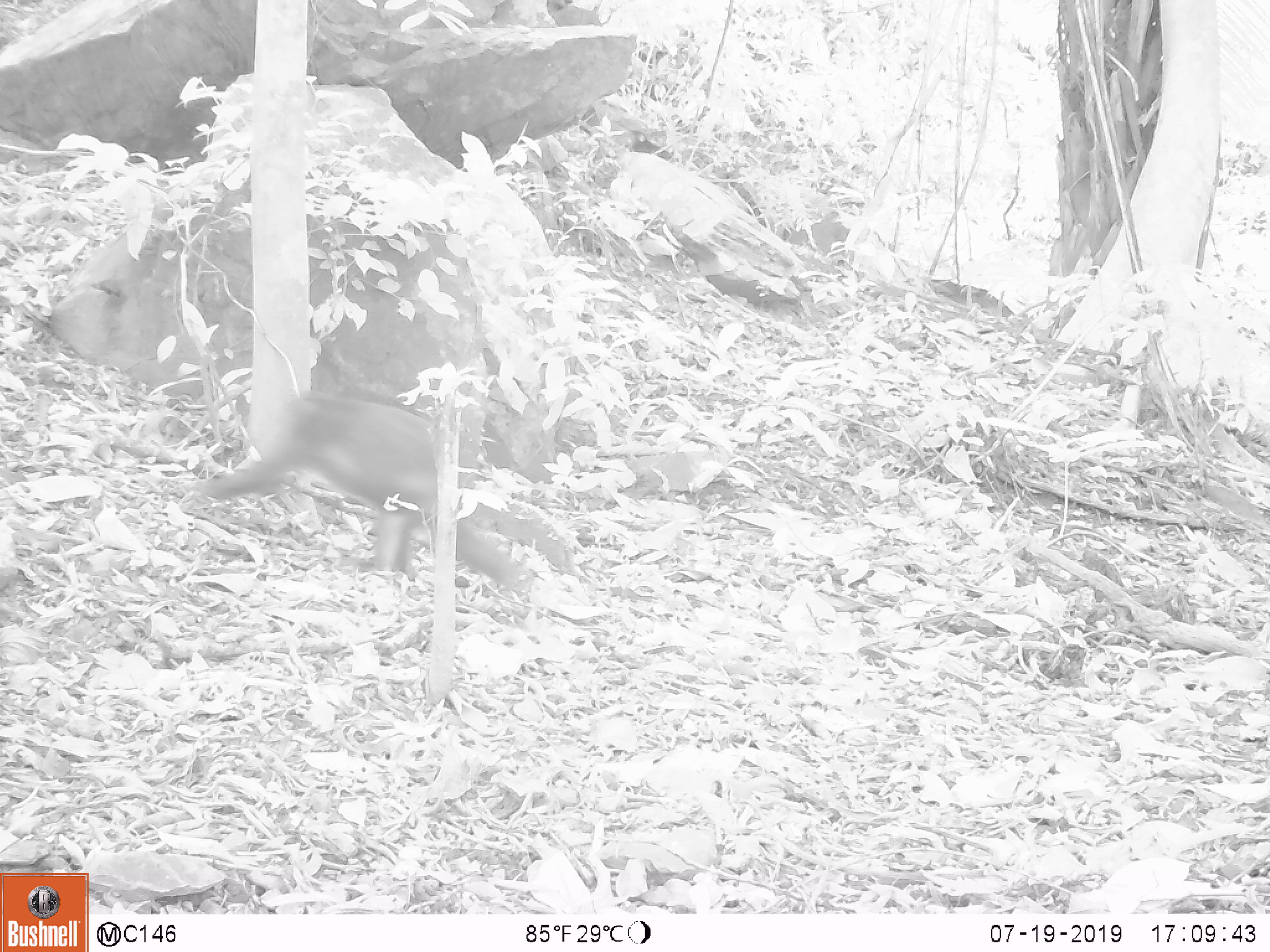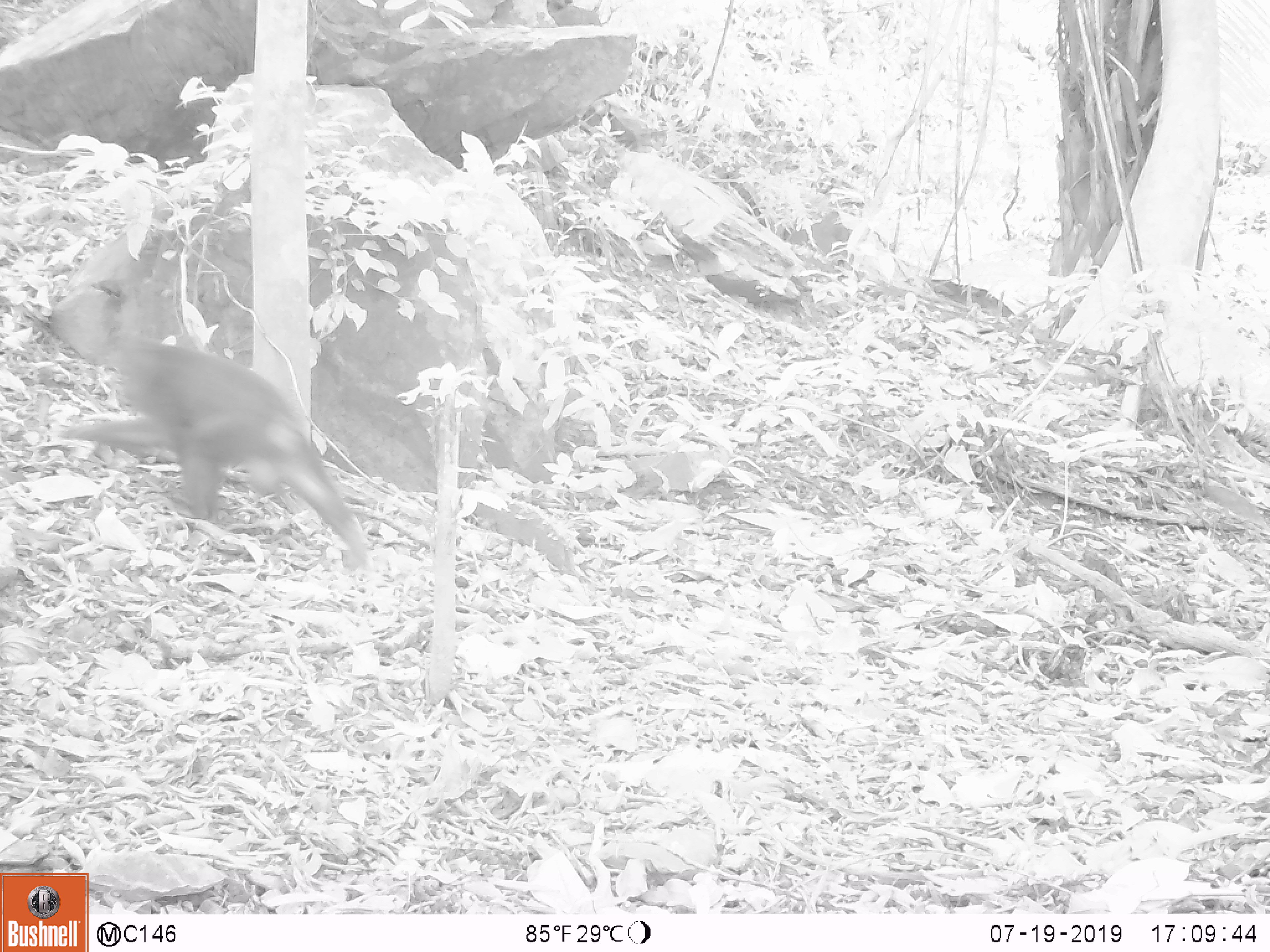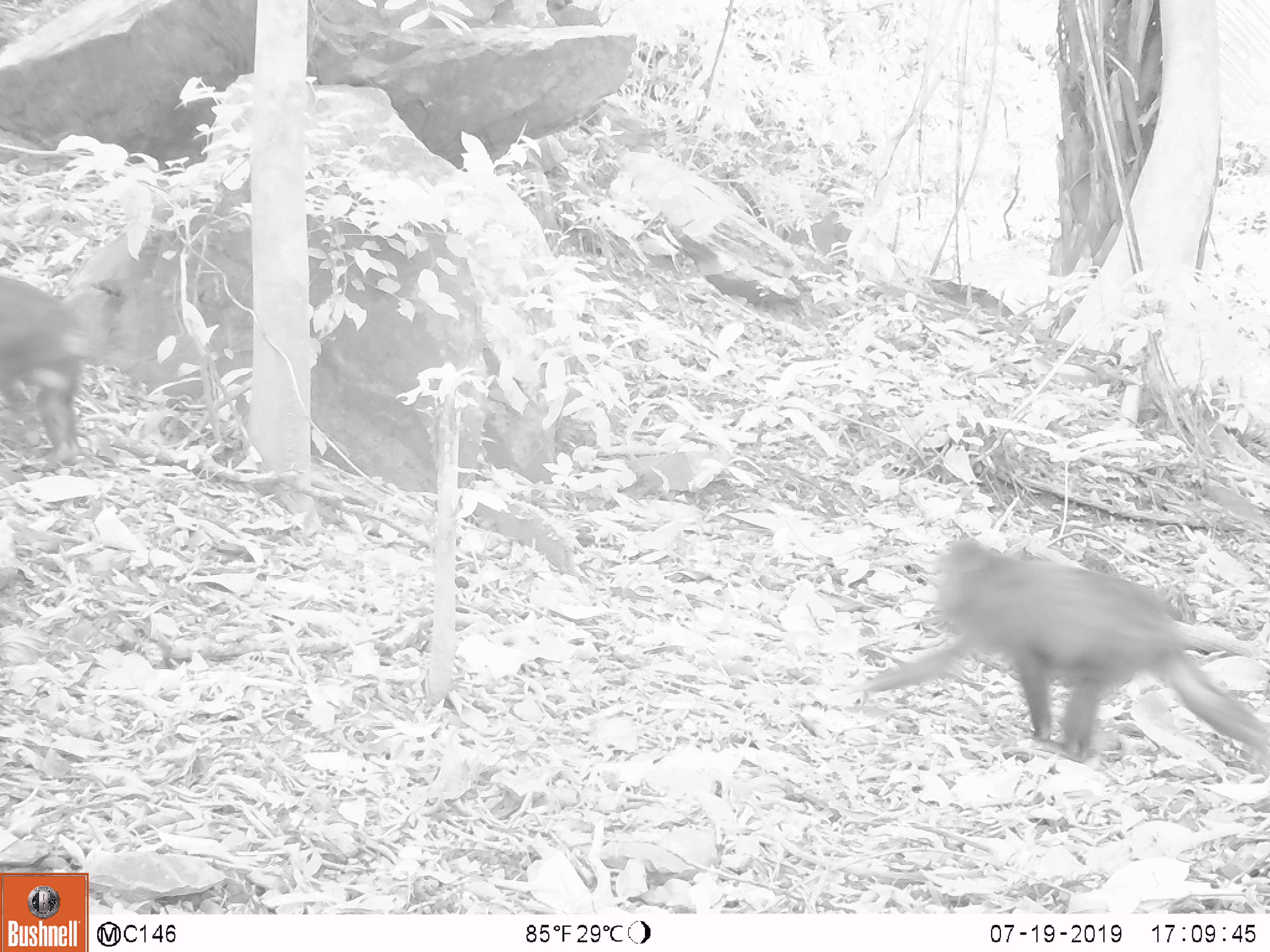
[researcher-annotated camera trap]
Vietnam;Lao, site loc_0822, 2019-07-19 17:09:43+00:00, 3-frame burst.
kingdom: Animalia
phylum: Chordata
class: Mammalia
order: Primates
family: Cercopithecidae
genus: Macaca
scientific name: Macaca arctoides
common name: stump-tailed macaque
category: stump tailed macaque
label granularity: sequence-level